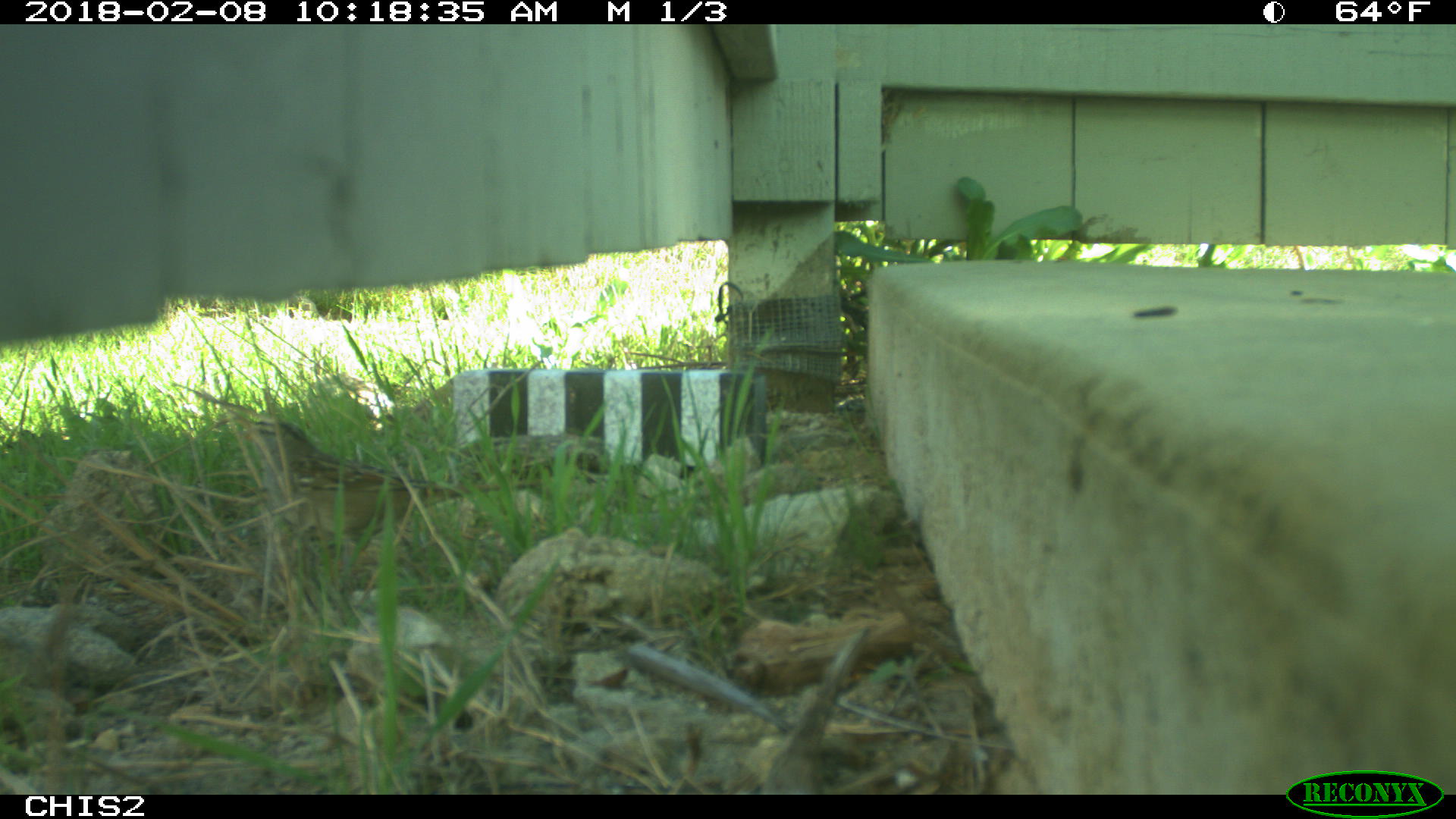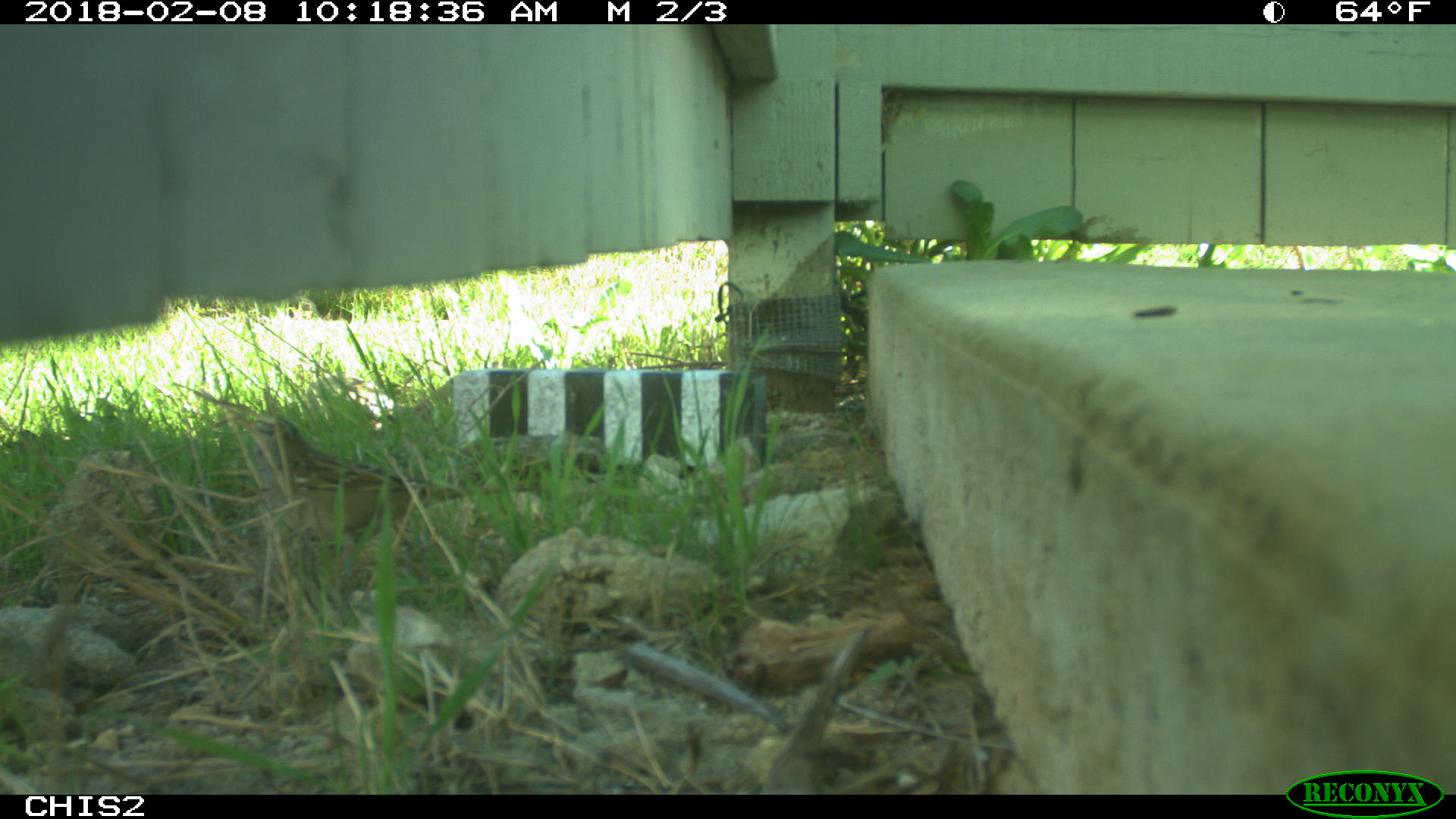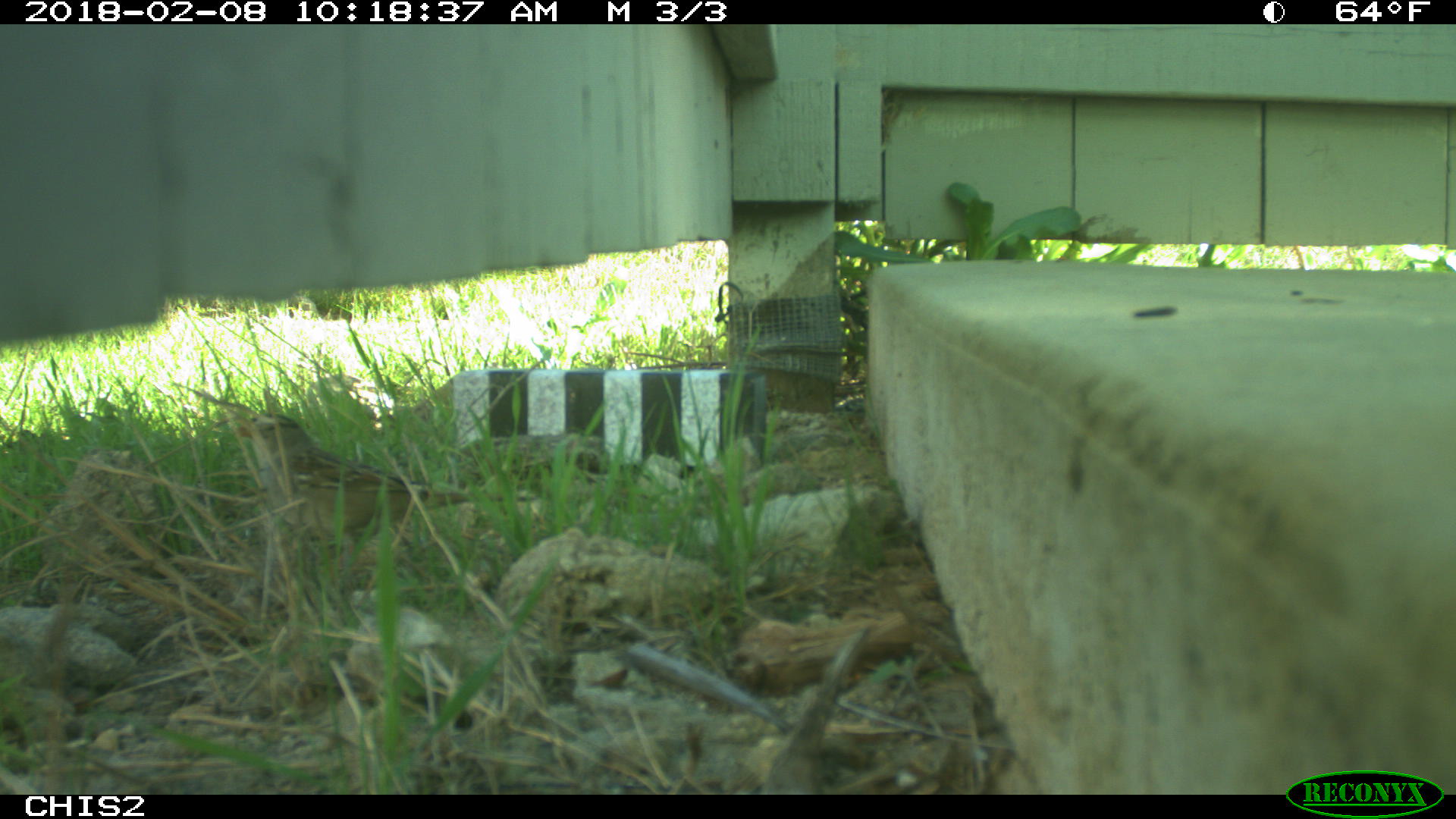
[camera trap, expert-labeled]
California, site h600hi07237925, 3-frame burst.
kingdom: Animalia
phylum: Chordata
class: Aves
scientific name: Aves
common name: bird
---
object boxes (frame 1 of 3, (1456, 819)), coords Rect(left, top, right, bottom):
bird: Rect(242, 417, 538, 590)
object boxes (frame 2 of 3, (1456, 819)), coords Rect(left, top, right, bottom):
bird: Rect(236, 415, 532, 571)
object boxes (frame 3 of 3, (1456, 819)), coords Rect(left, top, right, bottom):
bird: Rect(234, 411, 537, 573)